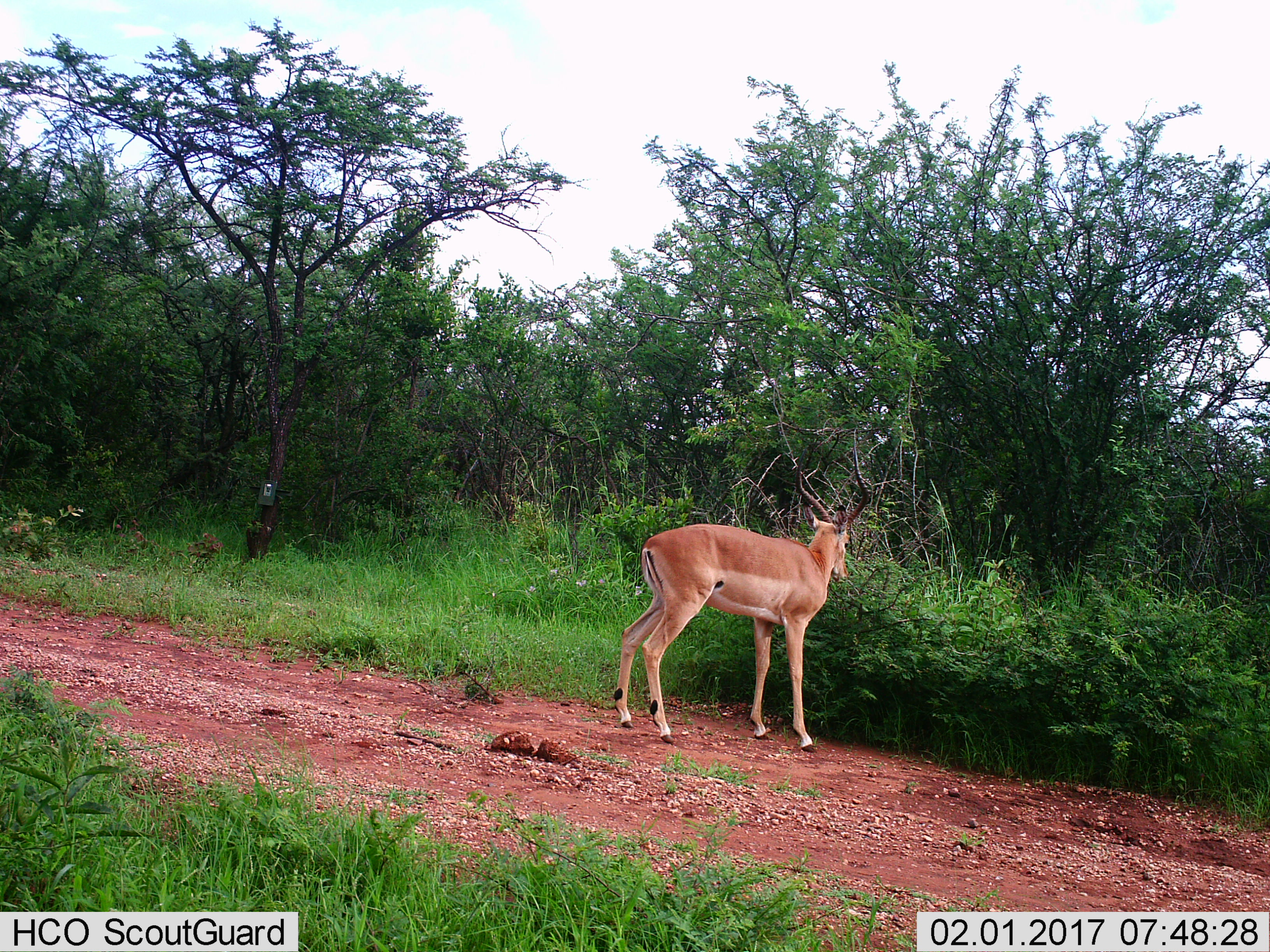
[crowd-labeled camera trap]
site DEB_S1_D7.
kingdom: Animalia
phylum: Chordata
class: Mammalia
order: Artiodactyla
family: Bovidae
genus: Aepyceros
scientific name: Aepyceros melampus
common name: impala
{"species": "impala (Aepyceros melampus)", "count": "1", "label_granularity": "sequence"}